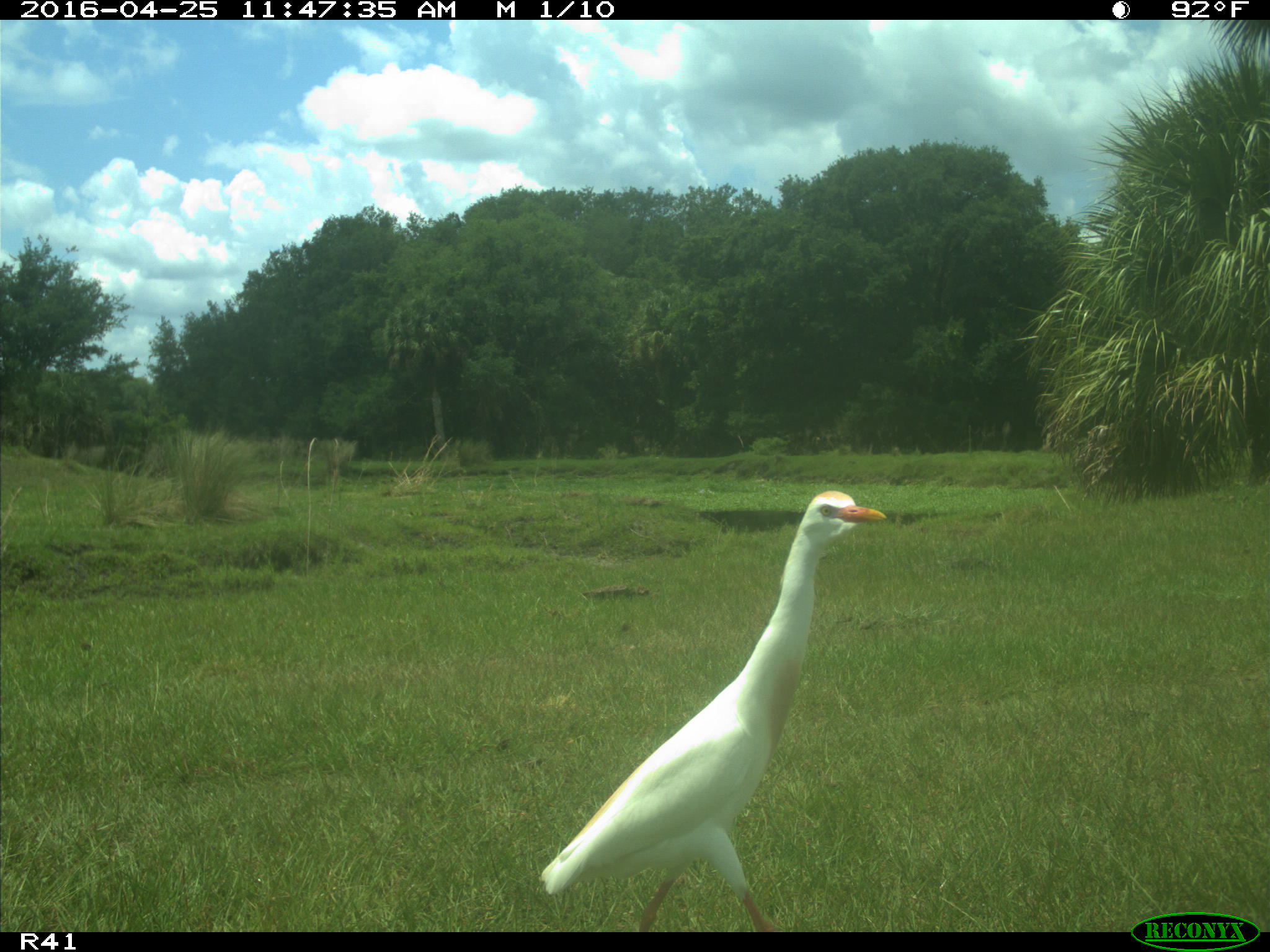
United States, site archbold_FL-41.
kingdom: Animalia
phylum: Chordata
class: Aves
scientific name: Aves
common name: birds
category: unidentified bird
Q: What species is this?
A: Unidentified bird (birds) (Aves).